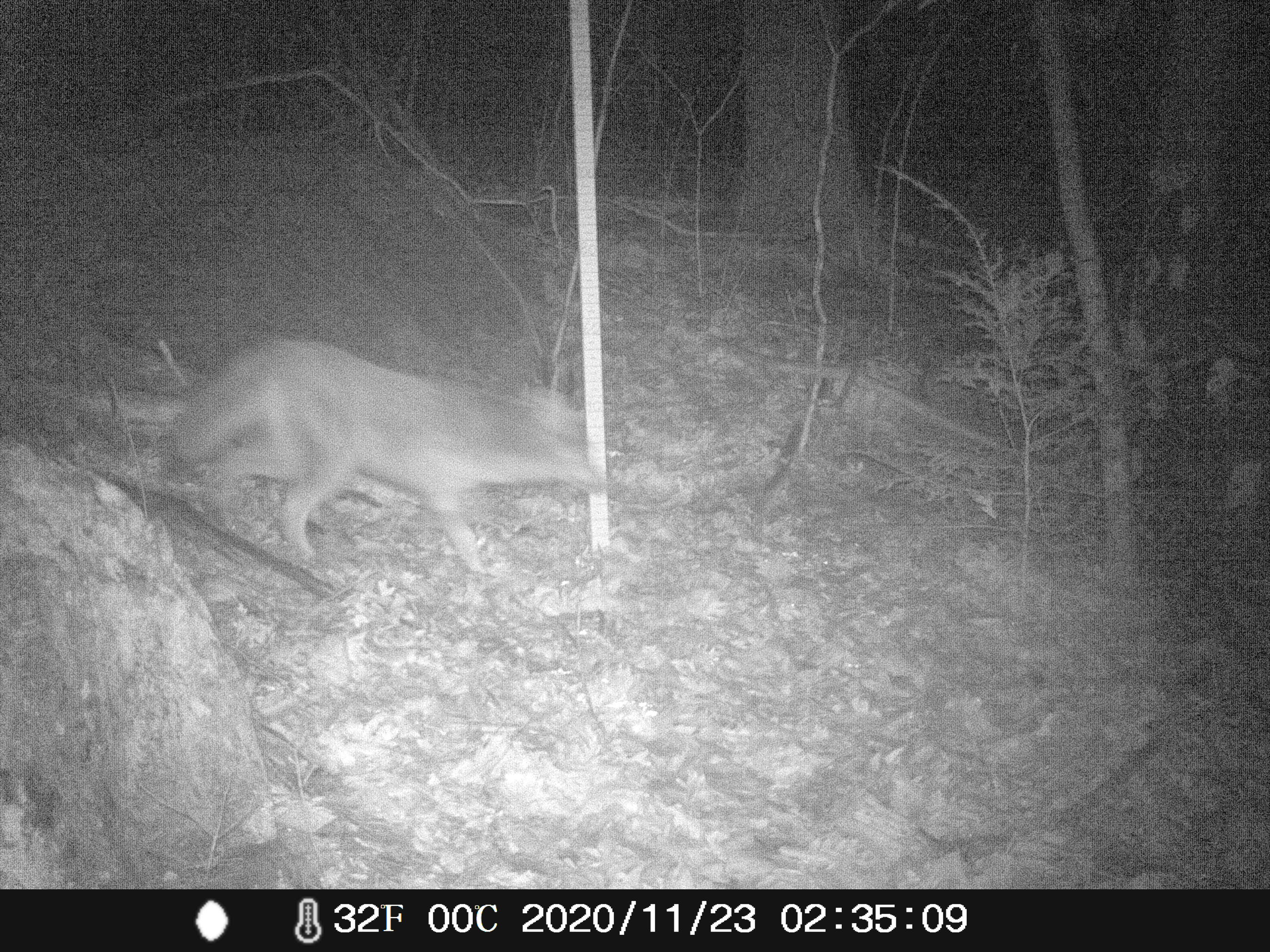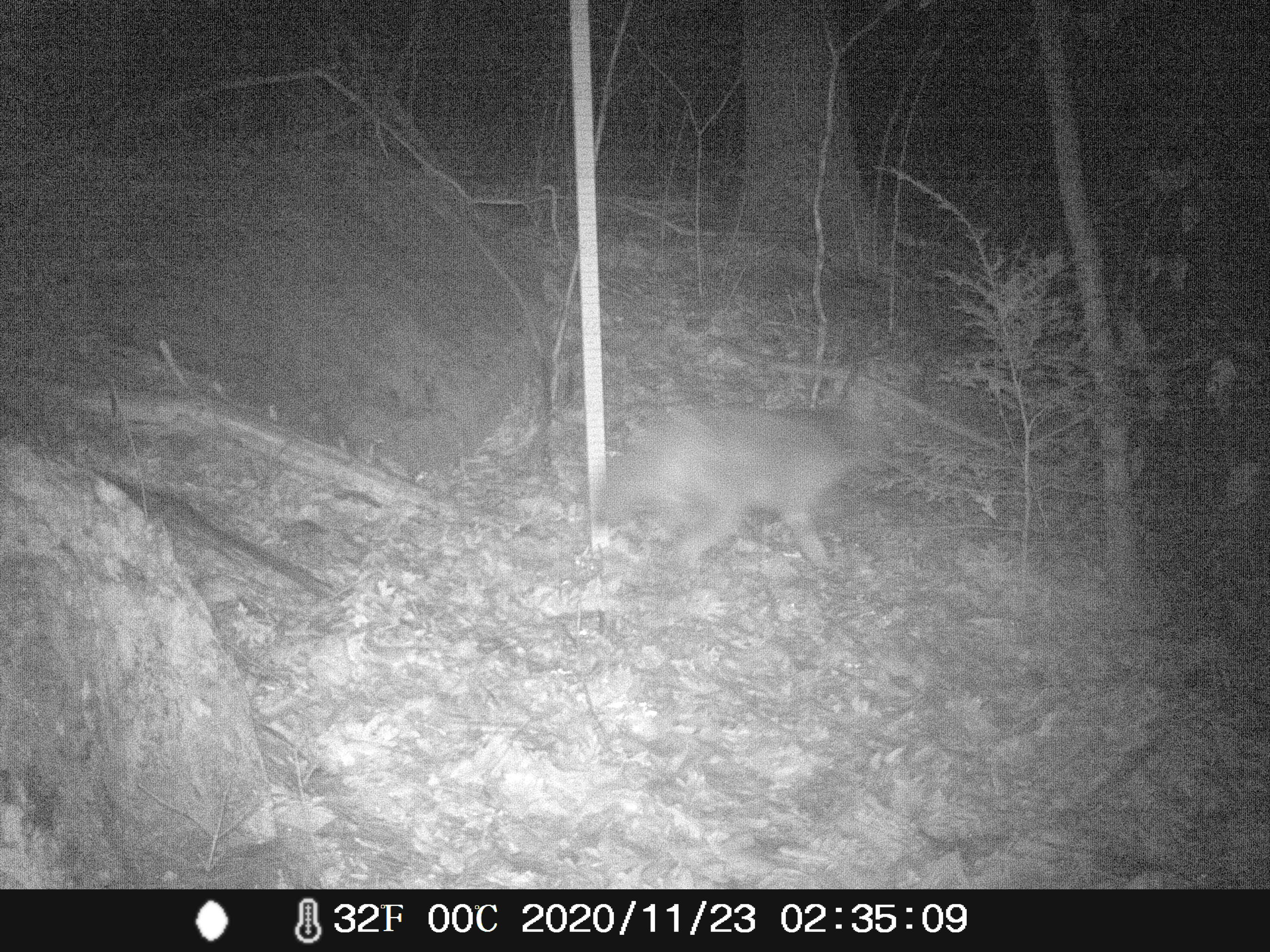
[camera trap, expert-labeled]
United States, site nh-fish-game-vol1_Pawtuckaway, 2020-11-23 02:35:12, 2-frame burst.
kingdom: Animalia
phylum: Chordata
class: Mammalia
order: Carnivora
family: Canidae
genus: Canis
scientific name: Canis latrans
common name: coyote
Coyote (Canis latrans).